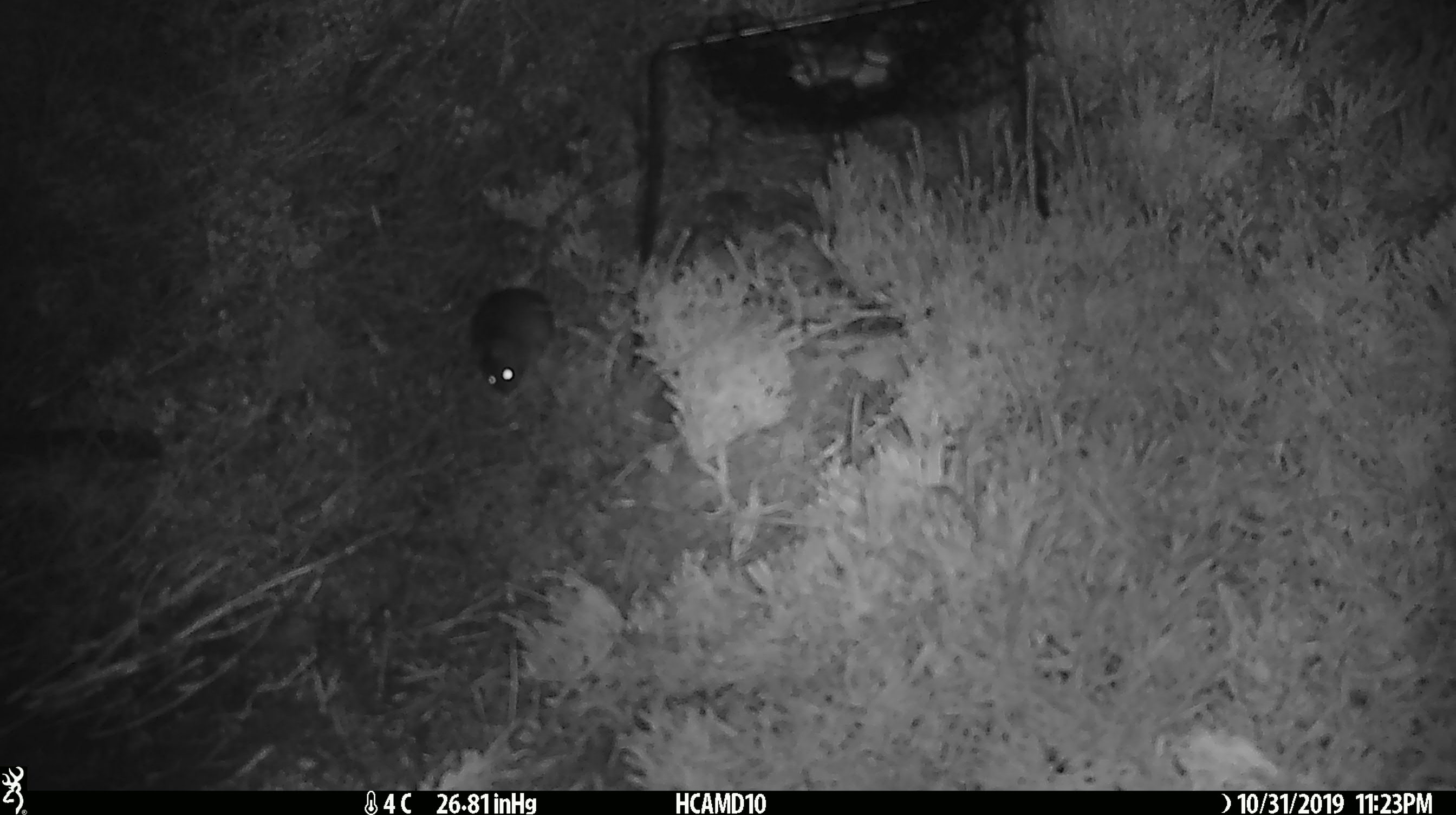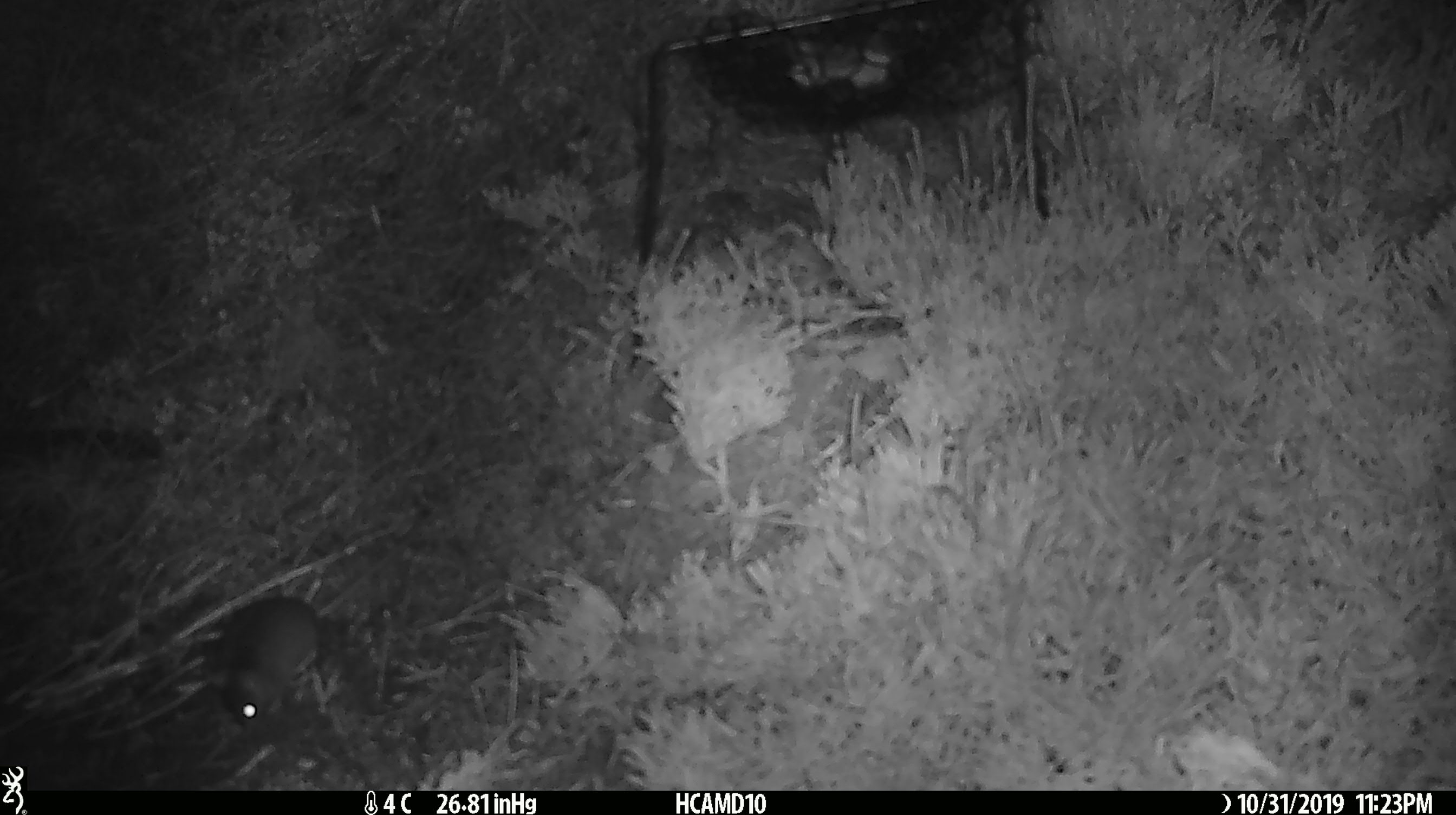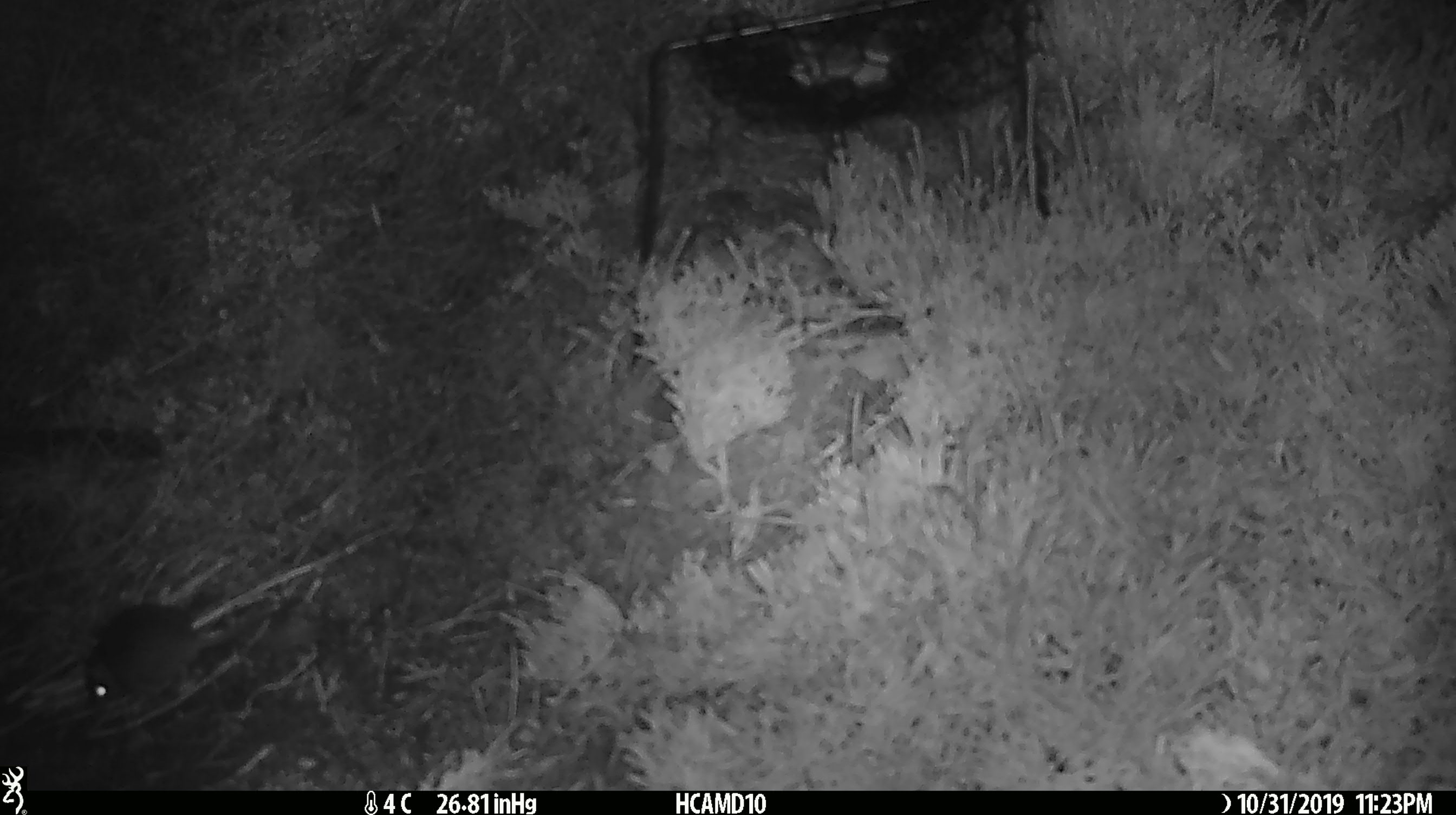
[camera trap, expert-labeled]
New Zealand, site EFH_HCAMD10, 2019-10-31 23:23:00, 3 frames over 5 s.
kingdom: Animalia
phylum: Chordata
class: Mammalia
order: Rodentia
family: Muridae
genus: Mus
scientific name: Mus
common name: mouse